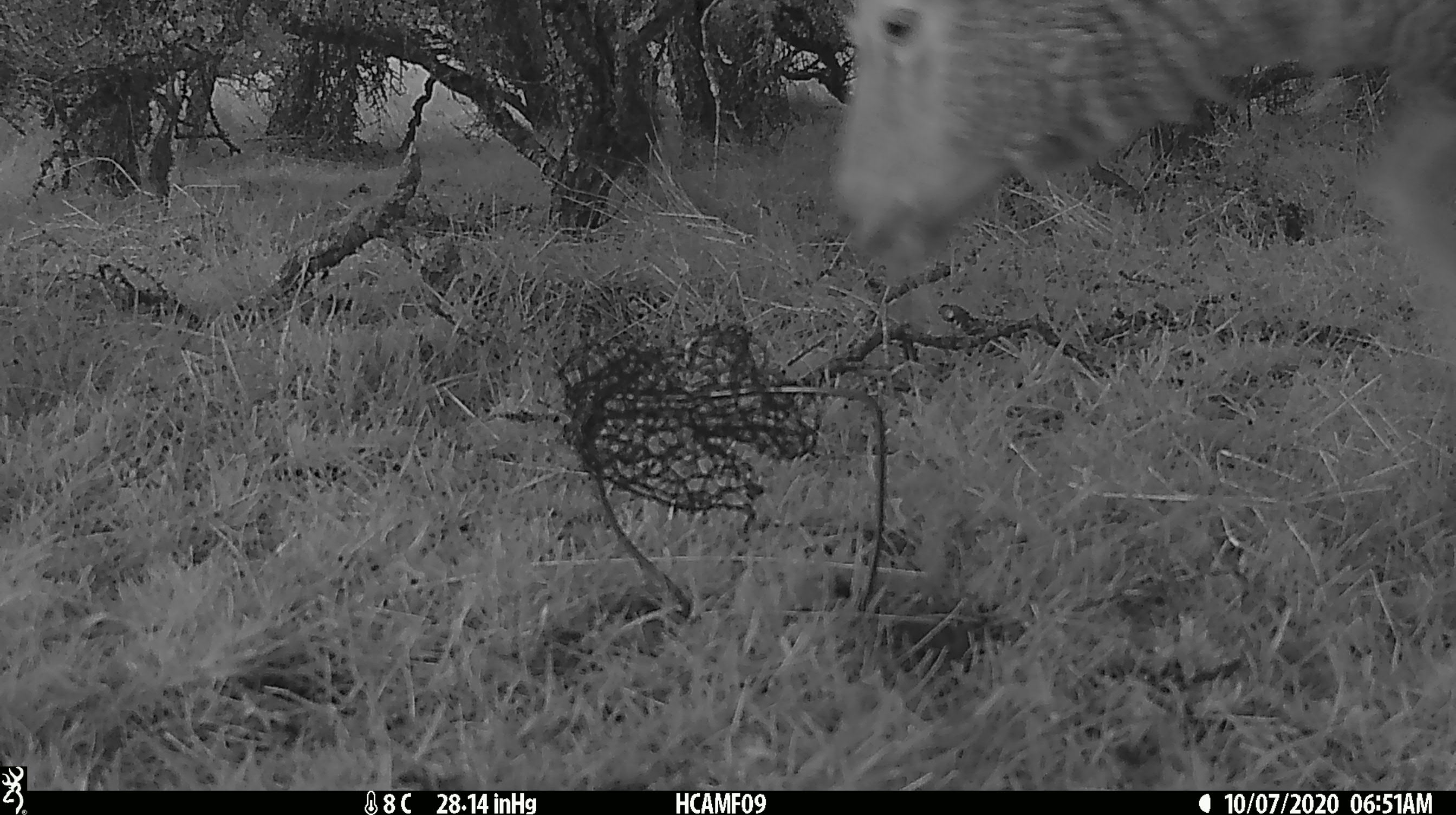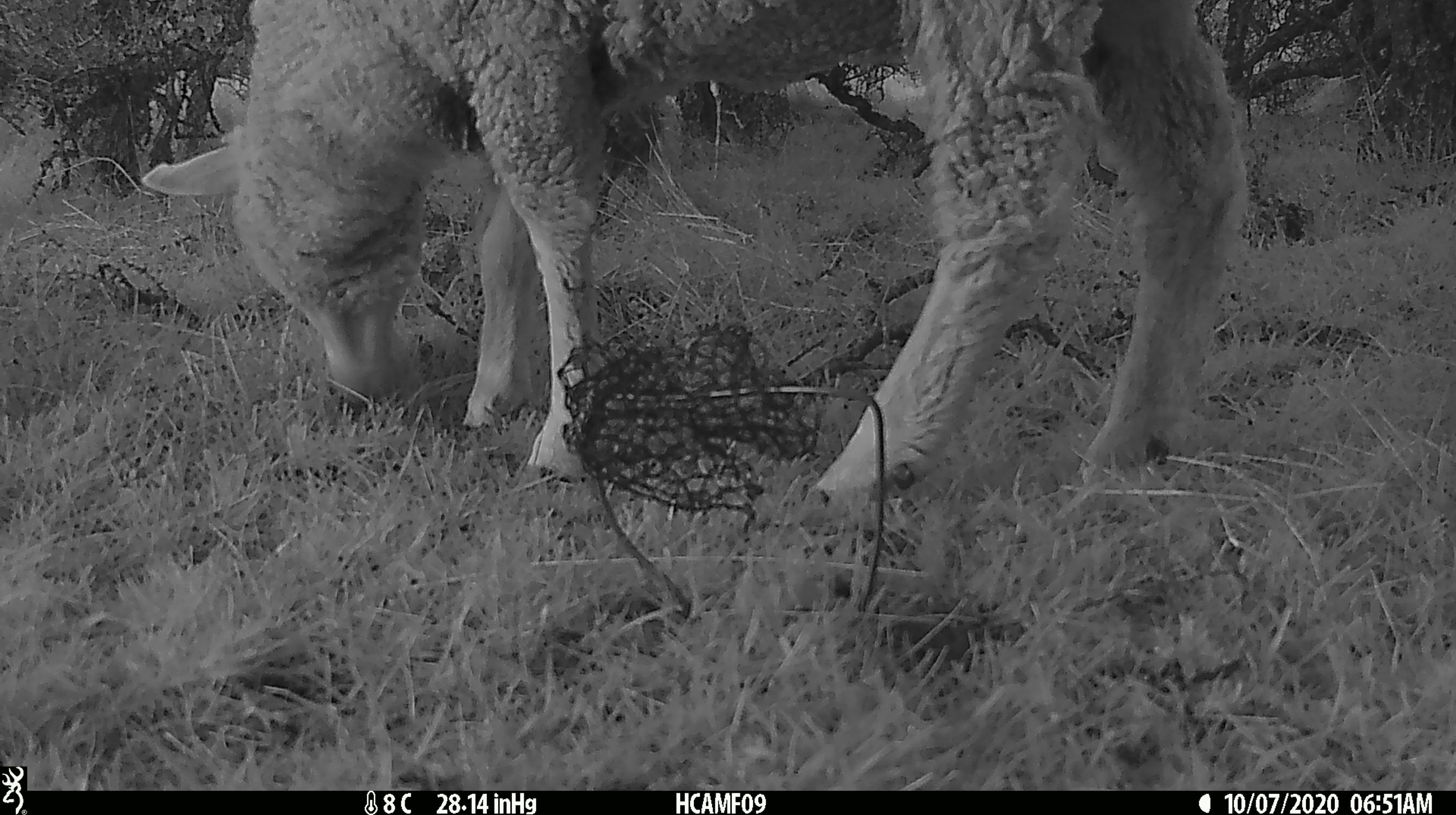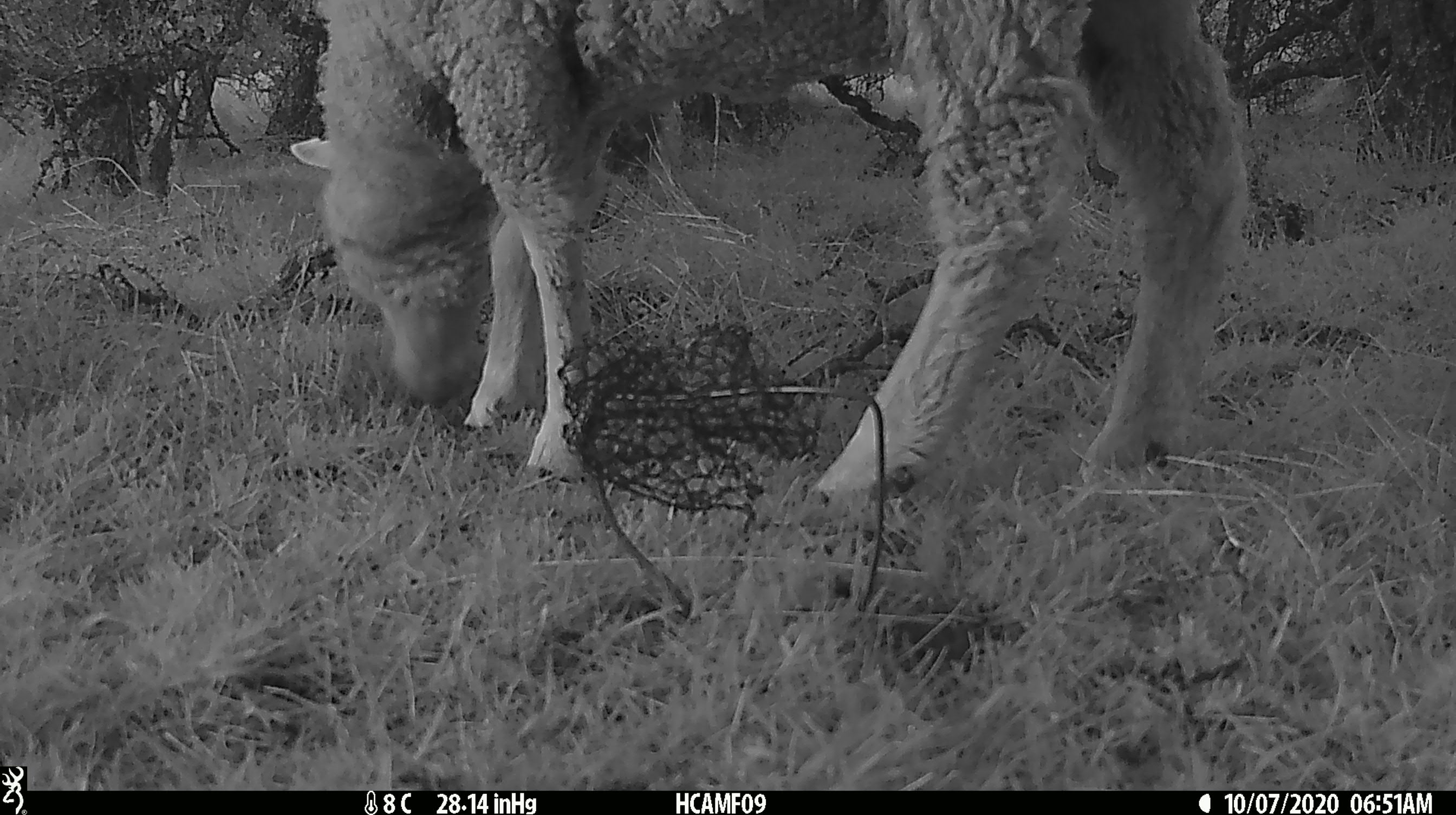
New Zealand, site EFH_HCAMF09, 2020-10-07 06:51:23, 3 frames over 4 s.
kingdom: Animalia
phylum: Chordata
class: Mammalia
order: Artiodactyla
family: Bovidae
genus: Ovis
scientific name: Ovis aries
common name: domestic sheep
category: sheep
Sheep (domestic sheep) (Ovis aries).